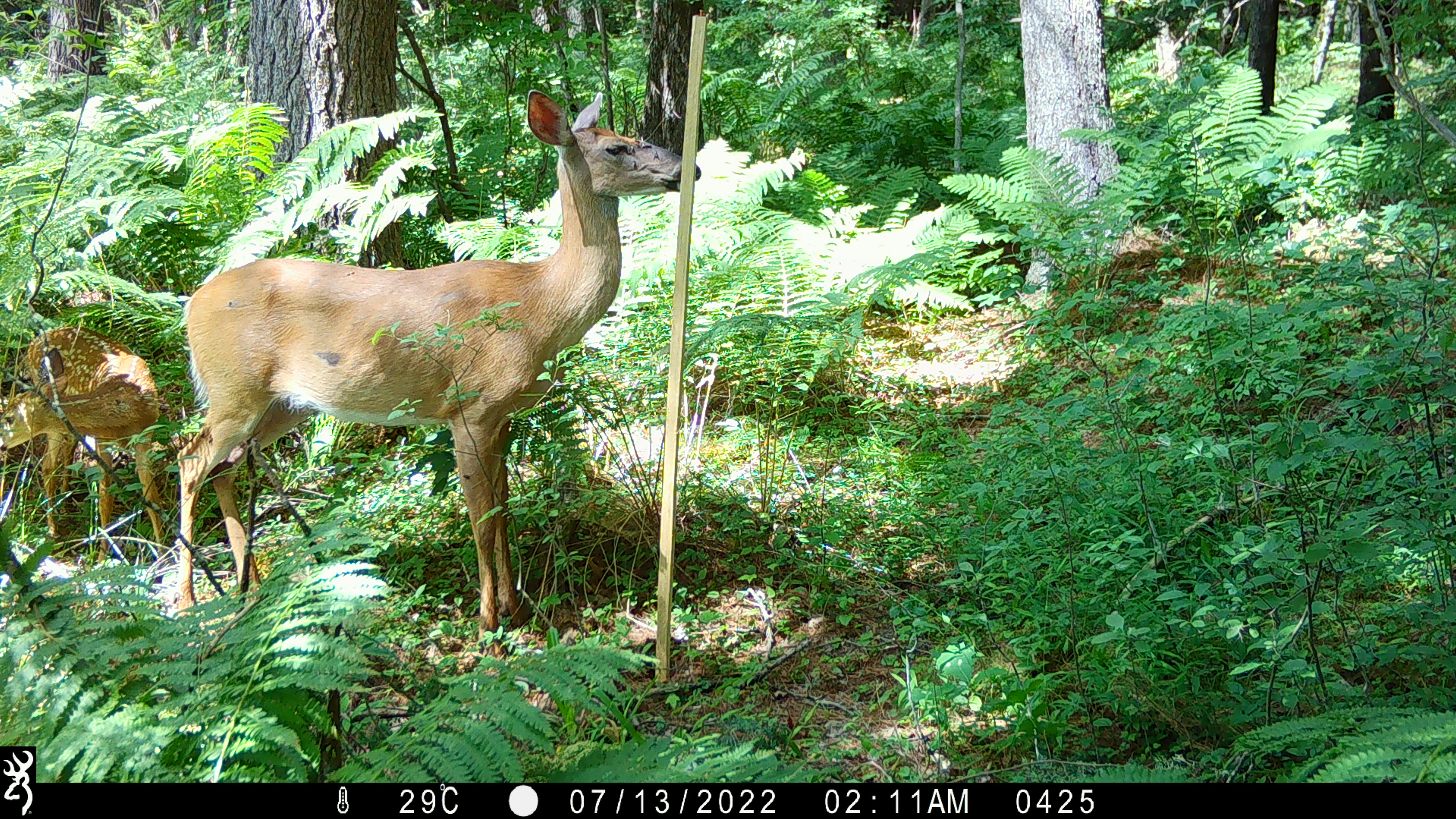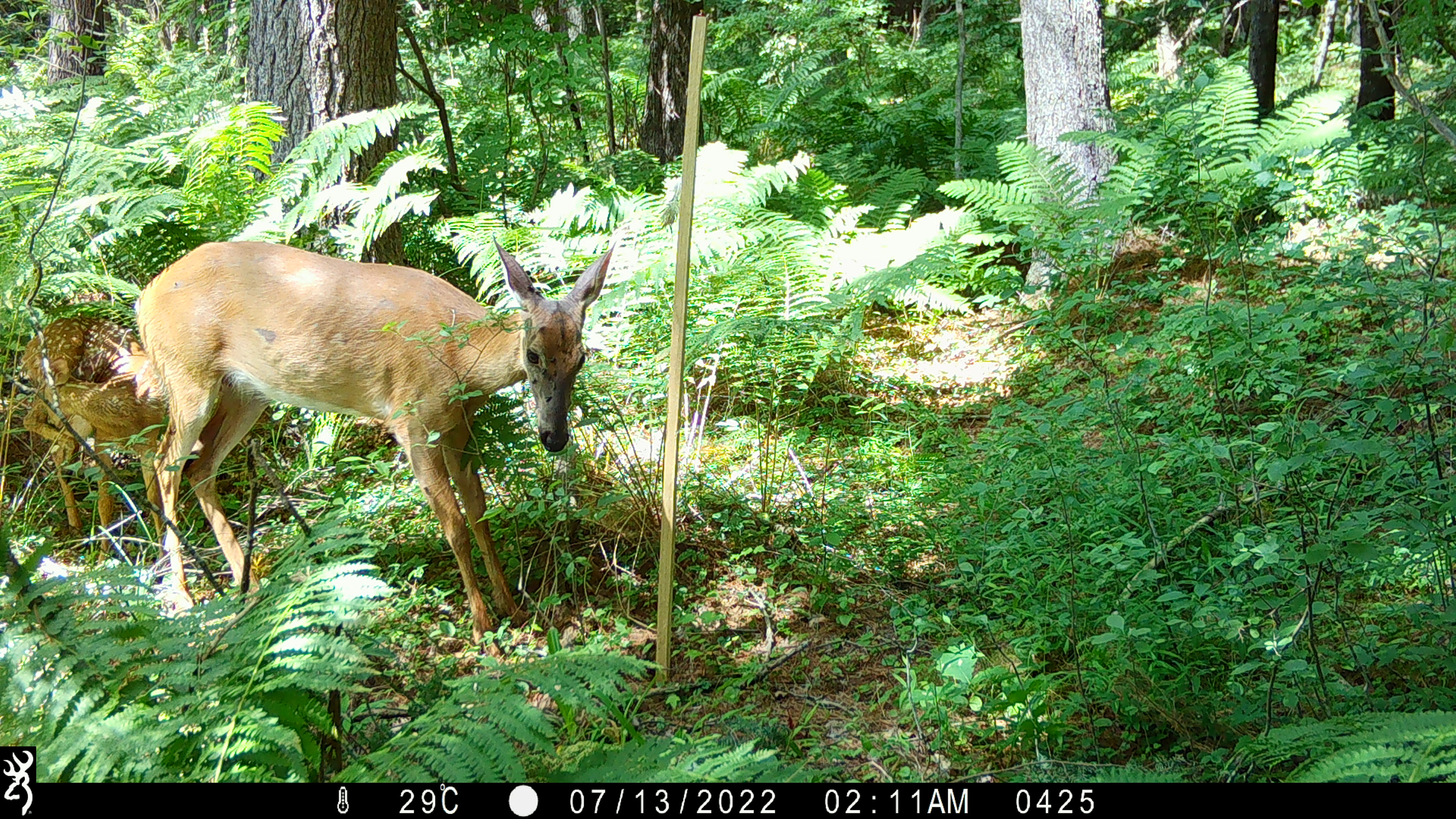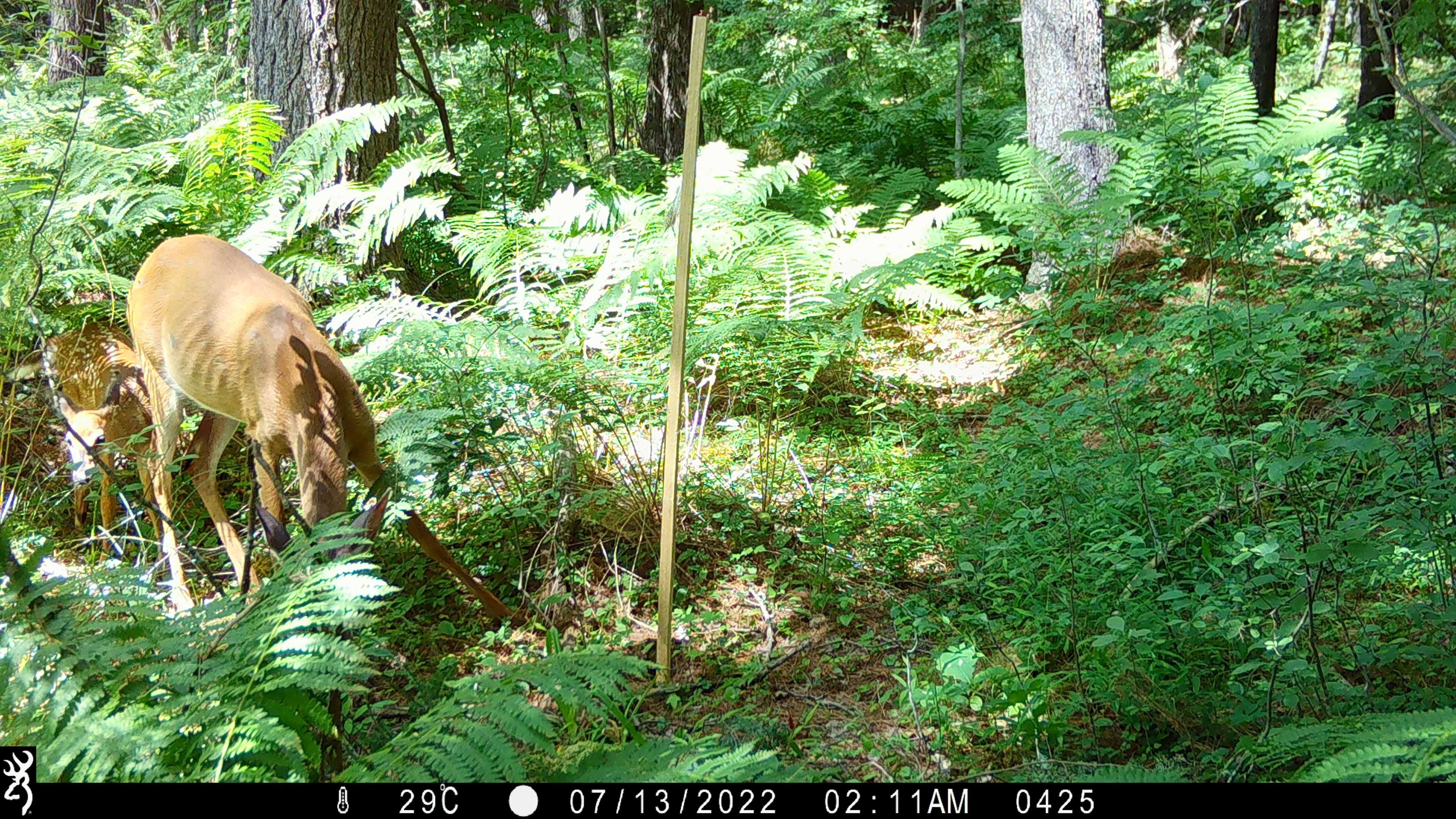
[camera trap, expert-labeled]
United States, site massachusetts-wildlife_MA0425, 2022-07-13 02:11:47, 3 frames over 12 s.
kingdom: Animalia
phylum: Chordata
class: Mammalia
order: Artiodactyla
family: Cervidae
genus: Odocoileus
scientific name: Odocoileus virginianus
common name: white-tailed deer